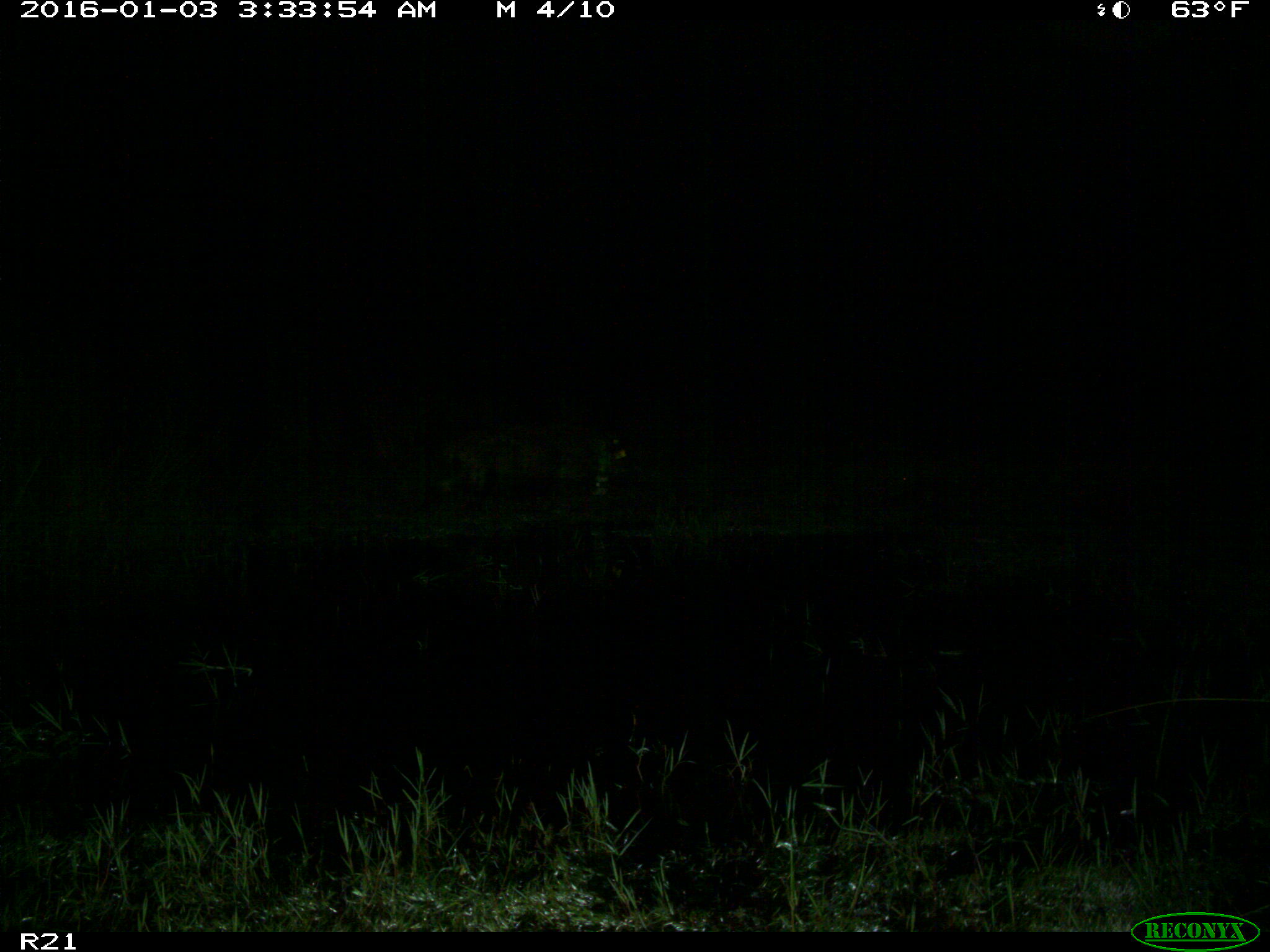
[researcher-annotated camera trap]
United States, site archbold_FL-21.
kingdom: Animalia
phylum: Chordata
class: Mammalia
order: Artiodactyla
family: Suidae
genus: Sus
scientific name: Sus scrofa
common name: wild boar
Sus scrofa (wild boar).